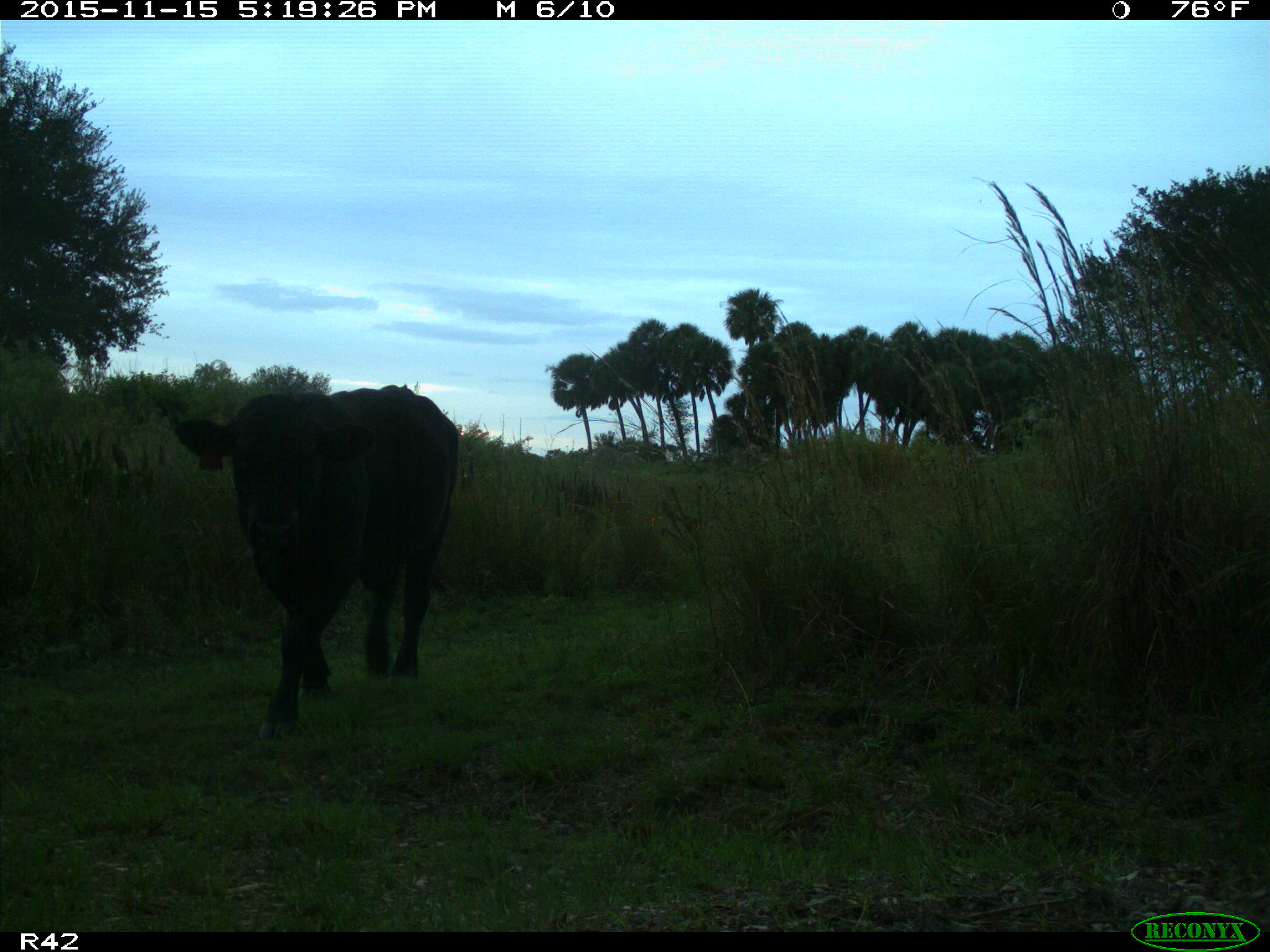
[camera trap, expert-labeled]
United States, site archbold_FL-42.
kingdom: Animalia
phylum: Chordata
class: Mammalia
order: Artiodactyla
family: Bovidae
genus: Bos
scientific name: Bos taurus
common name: domestic cow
Bos taurus (domestic cow).